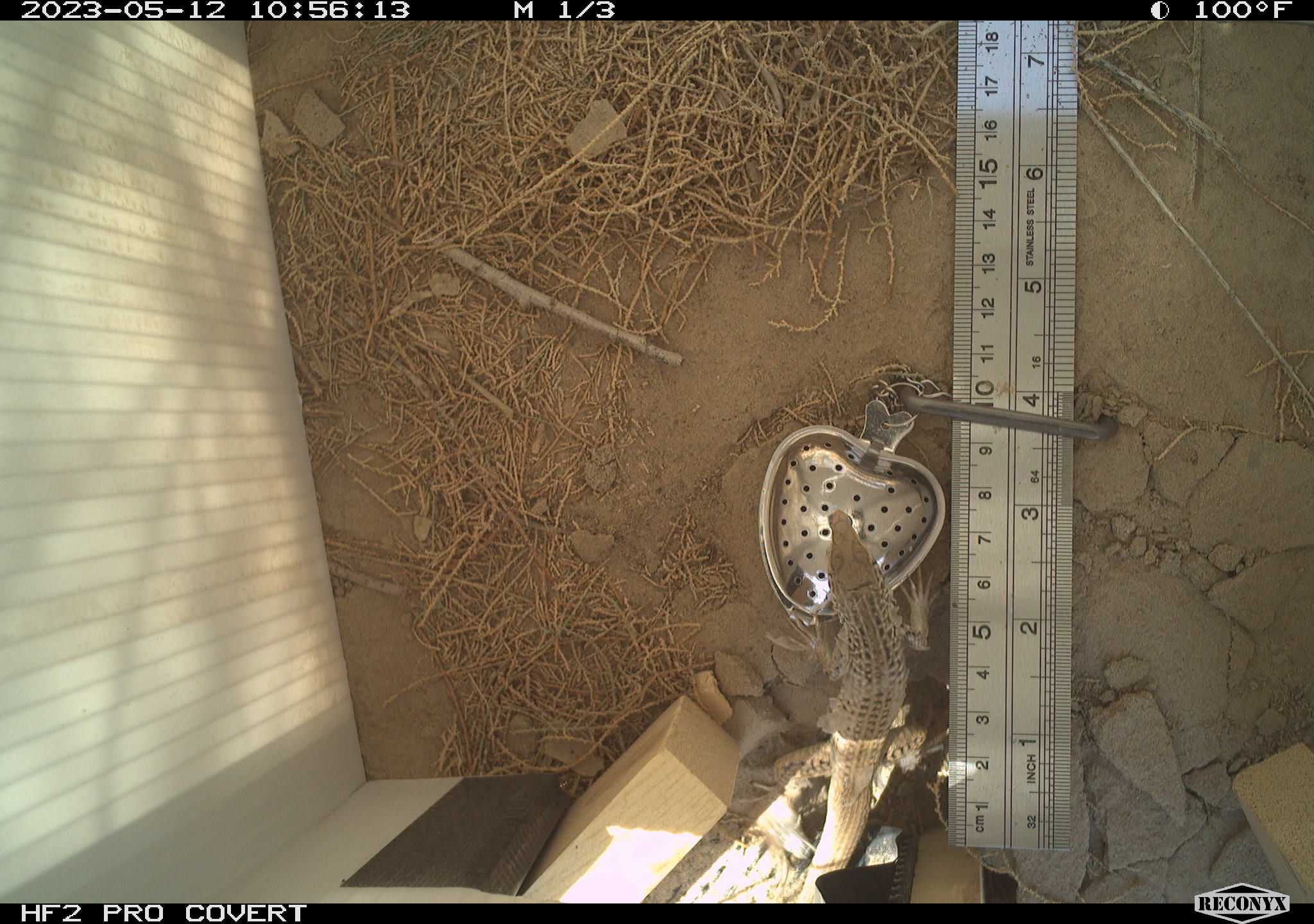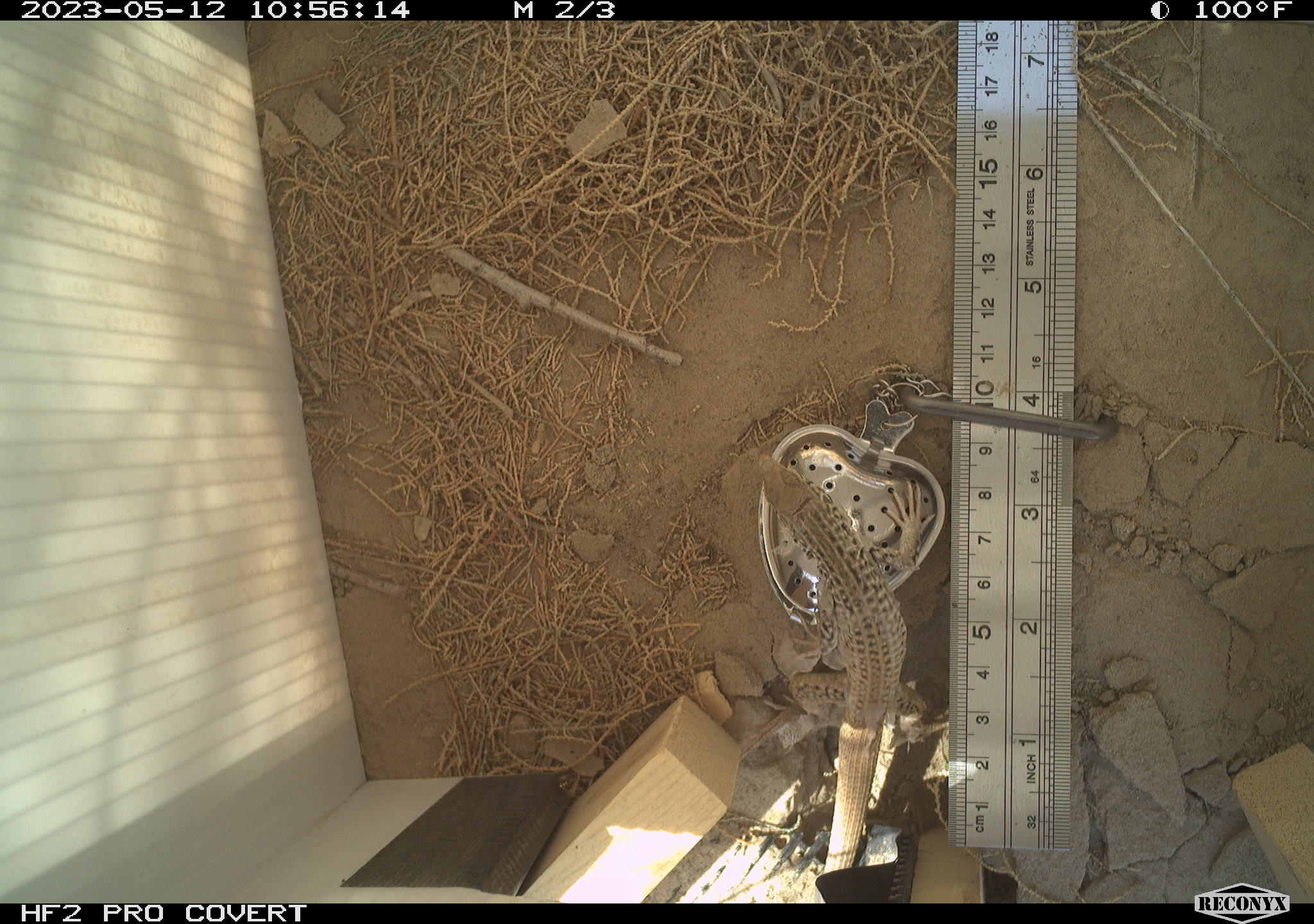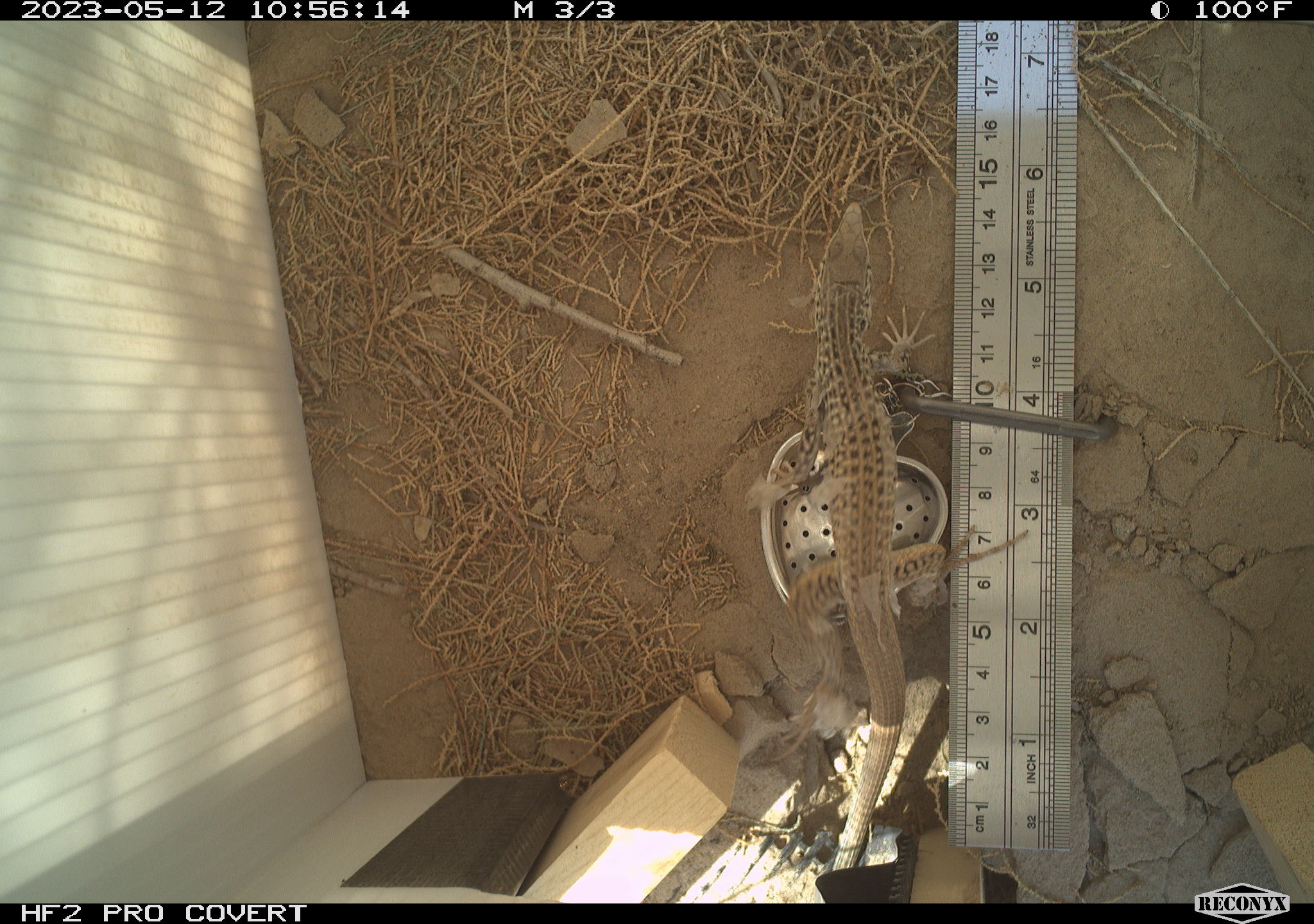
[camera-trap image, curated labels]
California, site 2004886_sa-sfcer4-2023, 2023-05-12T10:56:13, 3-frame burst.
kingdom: Animalia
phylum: Chordata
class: Reptilia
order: Squamata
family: Teiidae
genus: Aspidoscelis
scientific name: Aspidoscelis tigris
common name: western whiptail